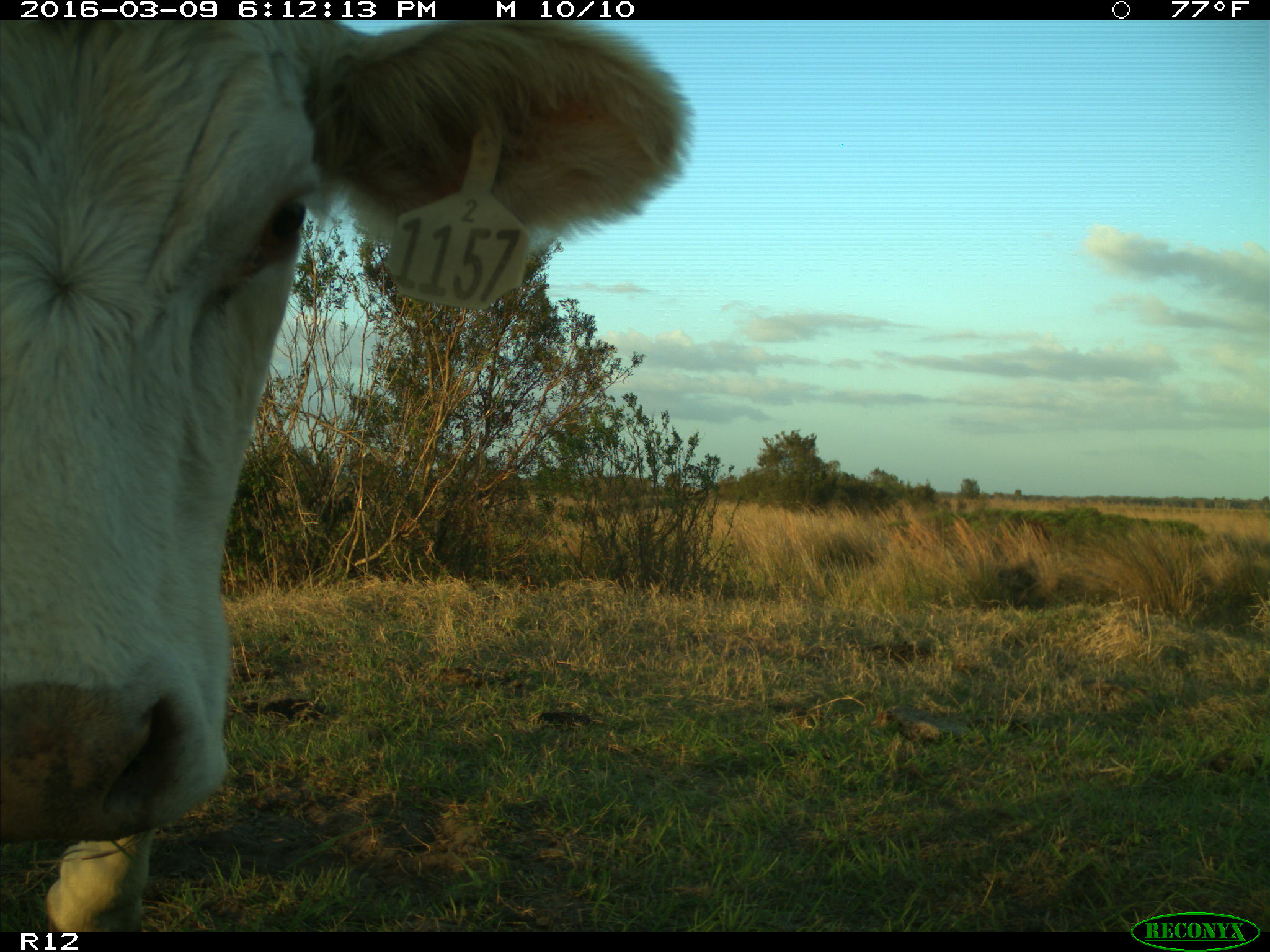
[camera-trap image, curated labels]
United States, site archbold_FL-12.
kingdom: Animalia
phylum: Chordata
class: Mammalia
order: Artiodactyla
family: Bovidae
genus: Bos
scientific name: Bos taurus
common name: domestic cow